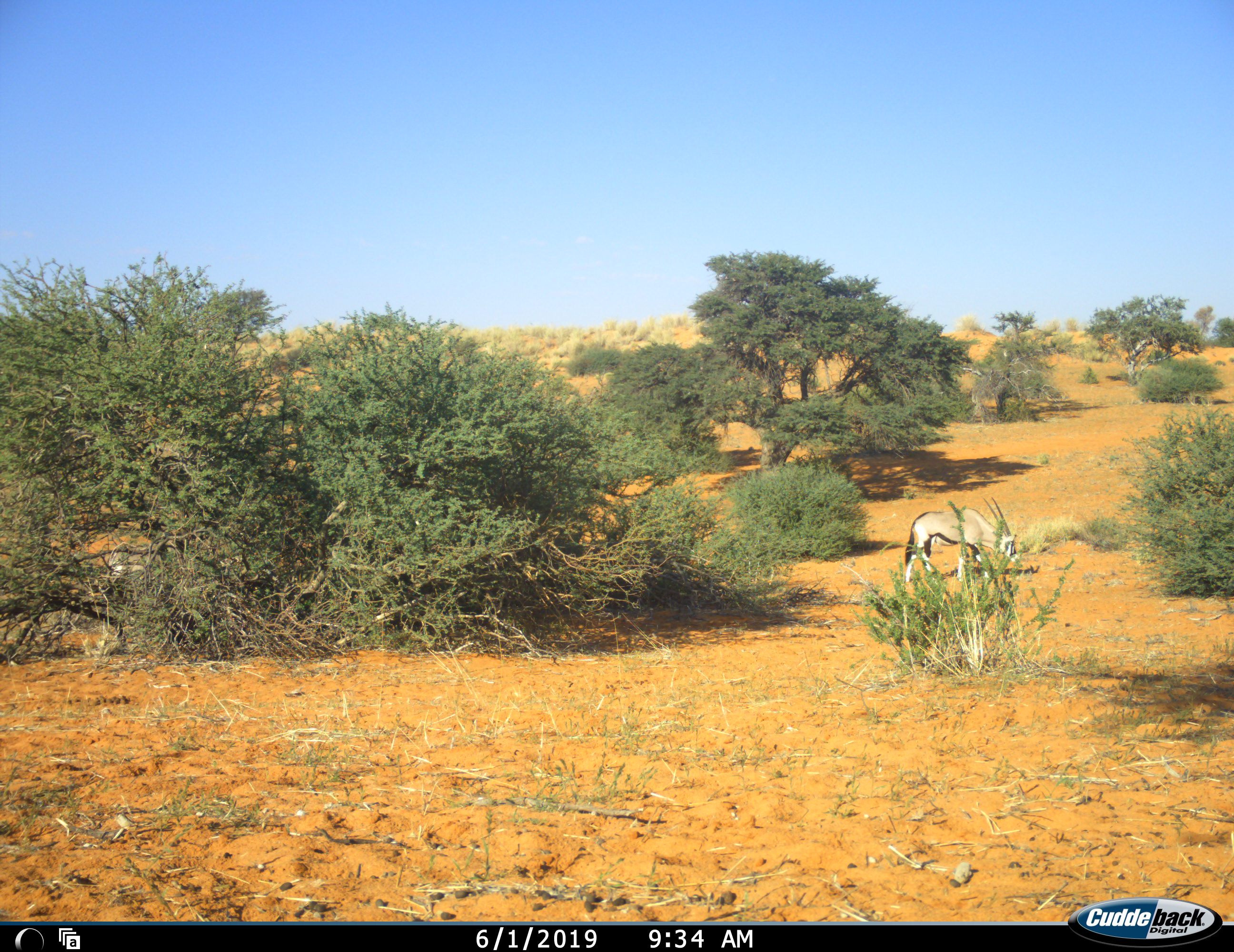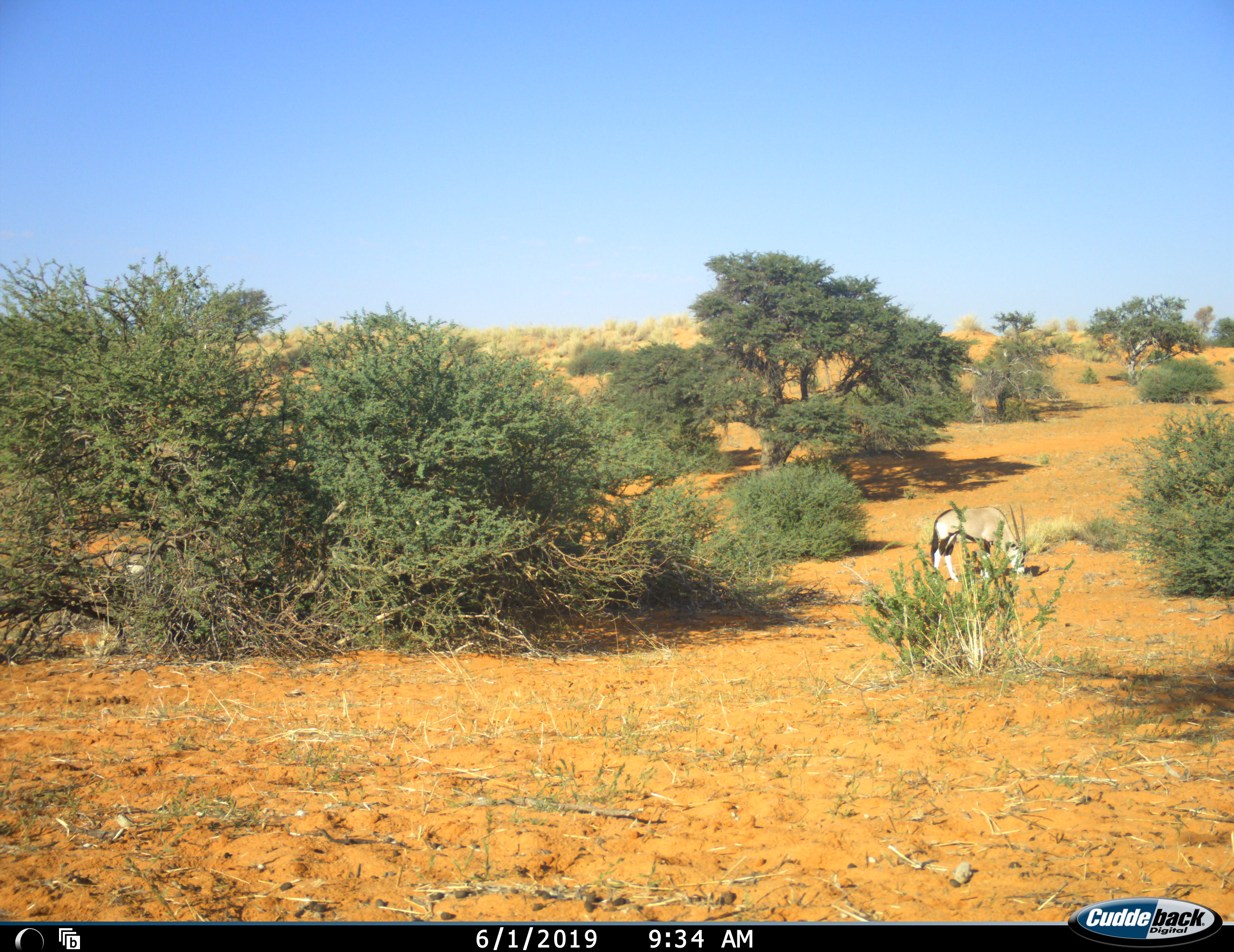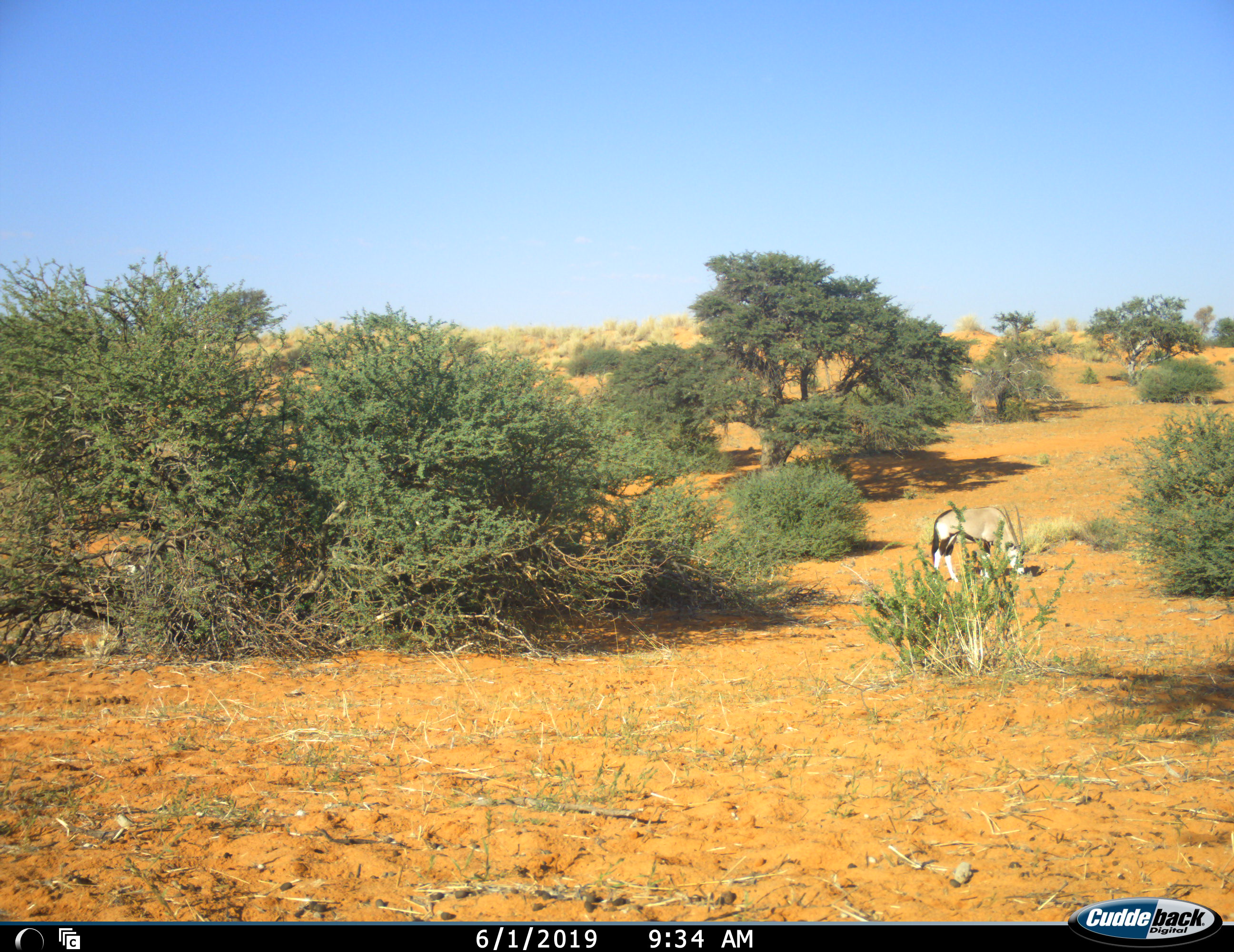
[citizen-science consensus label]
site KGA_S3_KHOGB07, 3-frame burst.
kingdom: Animalia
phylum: Chordata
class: Mammalia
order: Artiodactyla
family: Bovidae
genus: Oryx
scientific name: Oryx gazella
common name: gemsbok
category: oryx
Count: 2.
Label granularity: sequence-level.